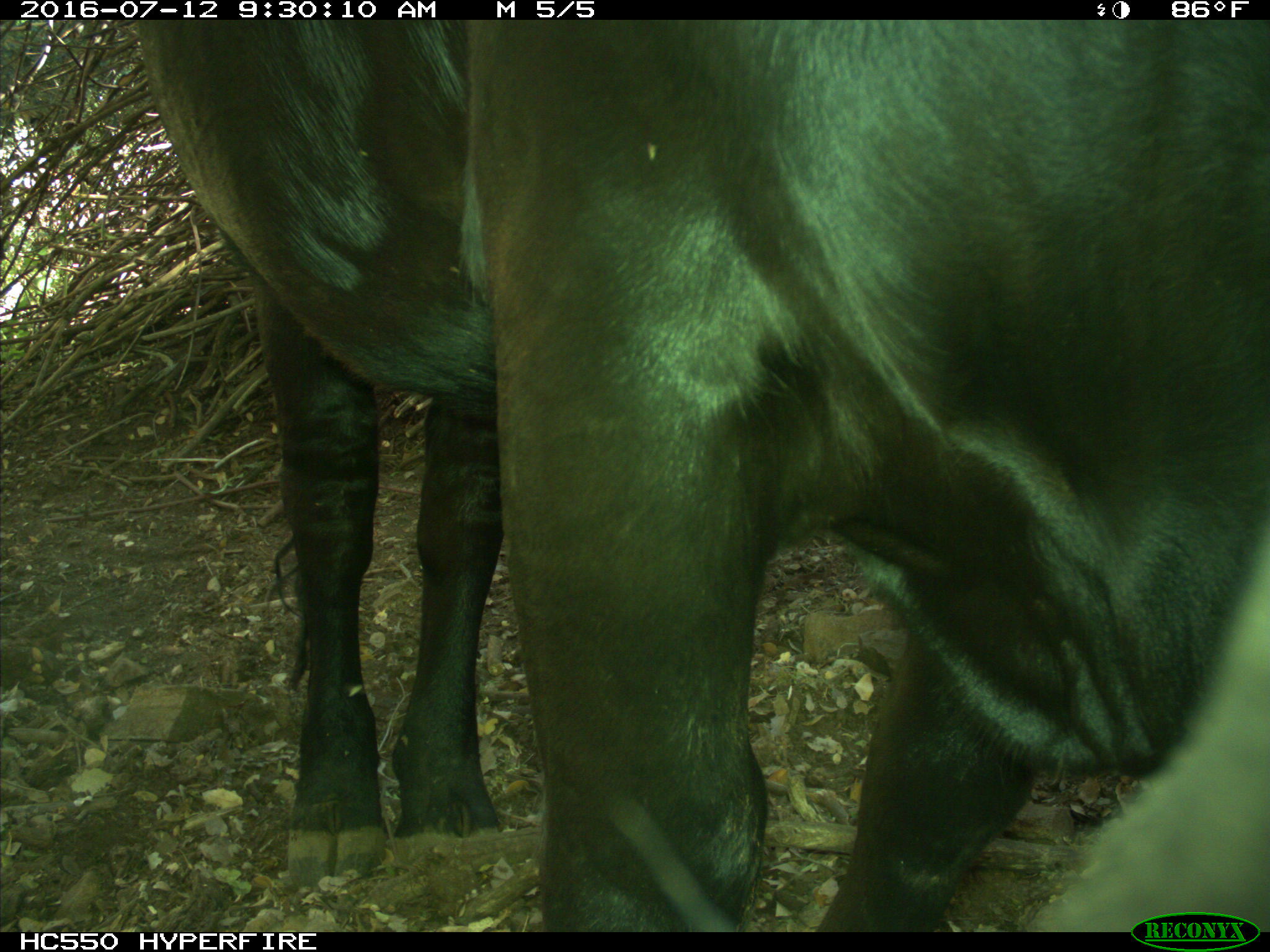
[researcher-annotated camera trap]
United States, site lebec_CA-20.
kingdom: Animalia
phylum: Chordata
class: Mammalia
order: Artiodactyla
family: Bovidae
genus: Bos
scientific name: Bos taurus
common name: domestic cow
Bos taurus (domestic cow).